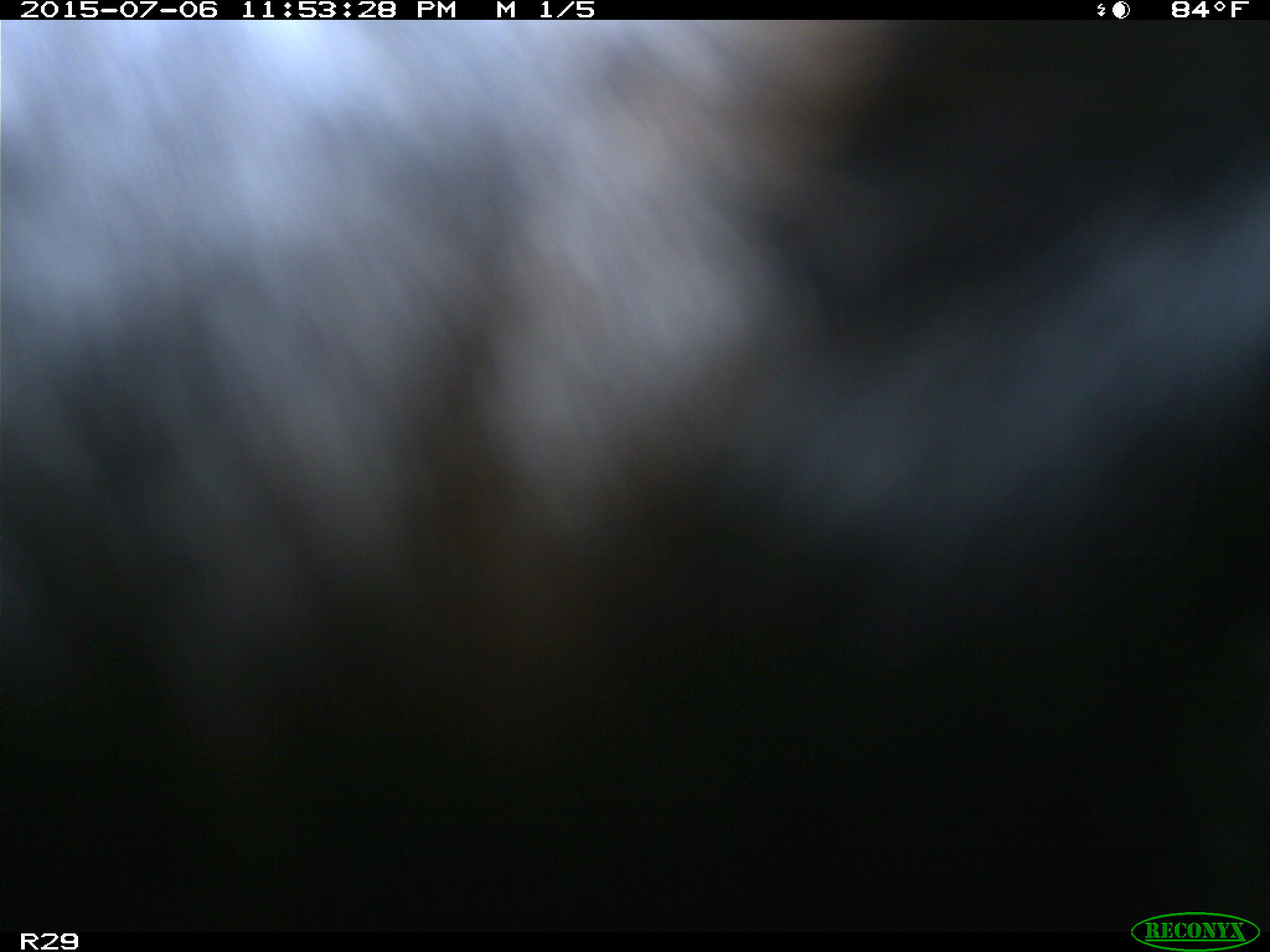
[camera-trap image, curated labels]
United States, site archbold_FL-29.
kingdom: Animalia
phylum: Chordata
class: Mammalia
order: Artiodactyla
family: Bovidae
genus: Bos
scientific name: Bos taurus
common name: domestic cow